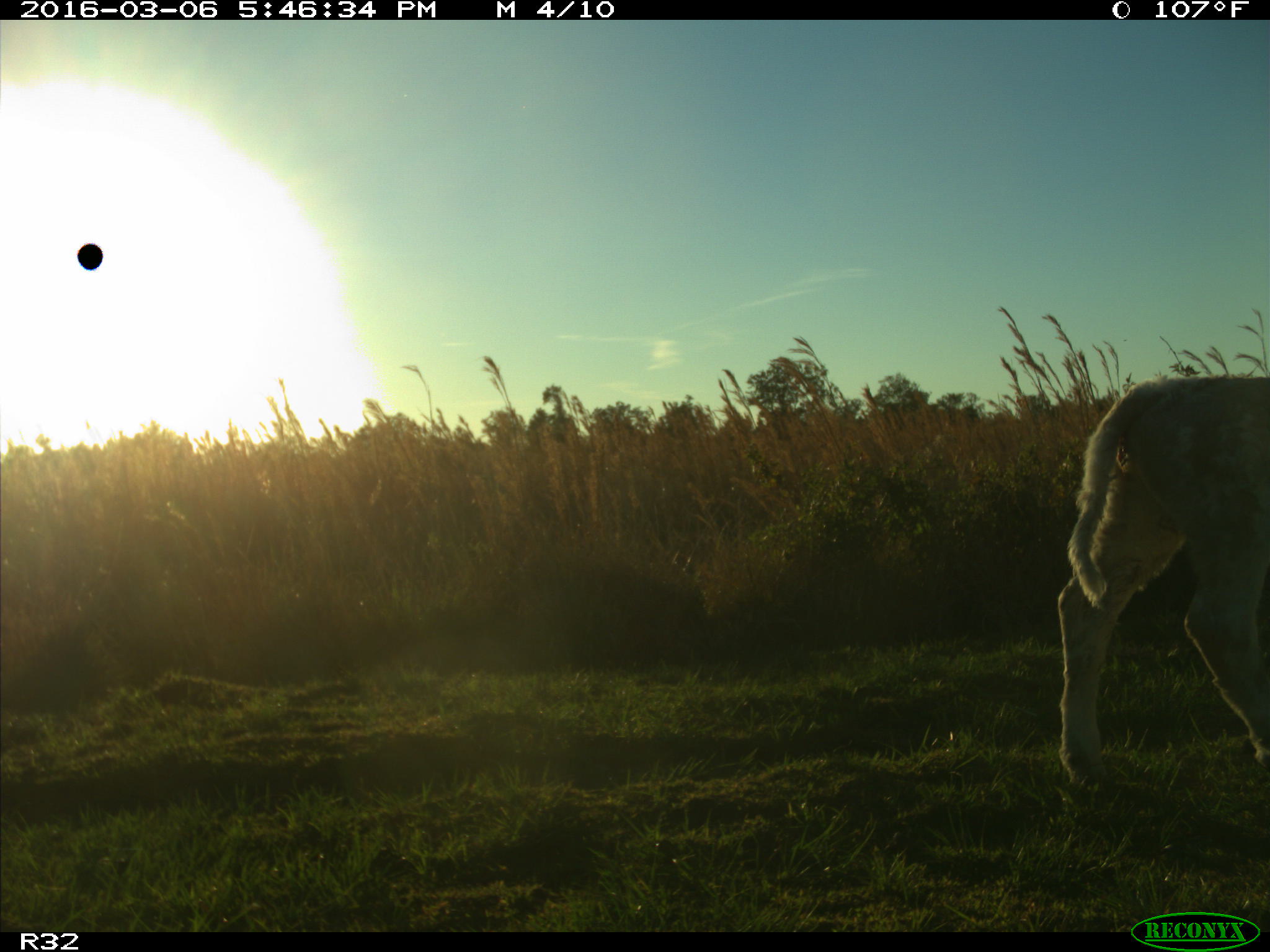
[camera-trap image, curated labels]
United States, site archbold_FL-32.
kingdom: Animalia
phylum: Chordata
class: Mammalia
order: Artiodactyla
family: Bovidae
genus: Bos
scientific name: Bos taurus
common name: domestic cow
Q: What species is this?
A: Bos taurus (domestic cow).